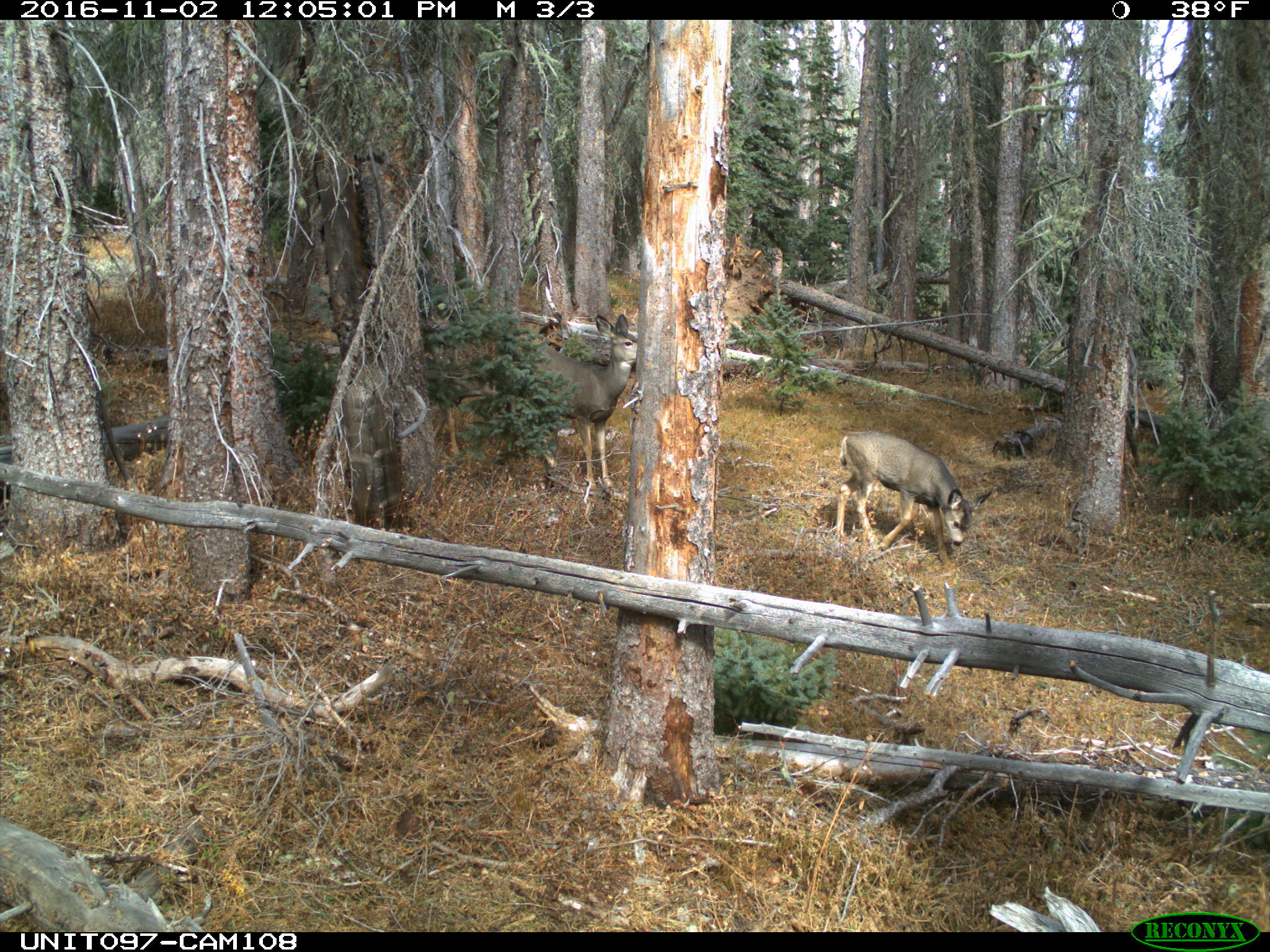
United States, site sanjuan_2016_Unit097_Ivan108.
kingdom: Animalia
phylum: Chordata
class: Mammalia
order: Artiodactyla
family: Cervidae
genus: Odocoileus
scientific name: Odocoileus hemionus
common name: mule deer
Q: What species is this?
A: Odocoileus hemionus (mule deer).